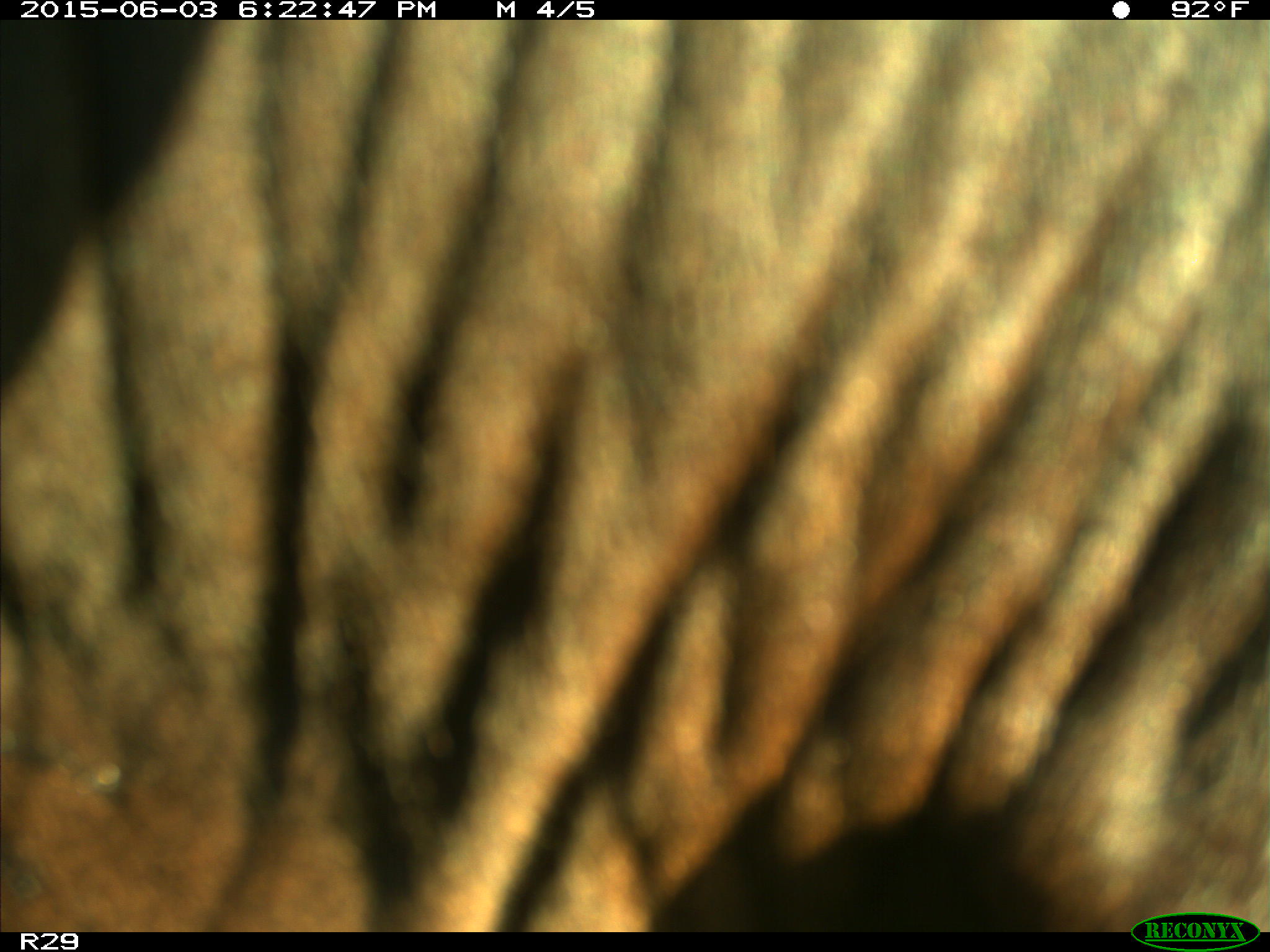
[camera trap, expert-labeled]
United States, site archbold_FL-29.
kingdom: Animalia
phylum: Chordata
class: Mammalia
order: Artiodactyla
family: Bovidae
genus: Bos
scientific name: Bos taurus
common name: domestic cow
Bos taurus (domestic cow).